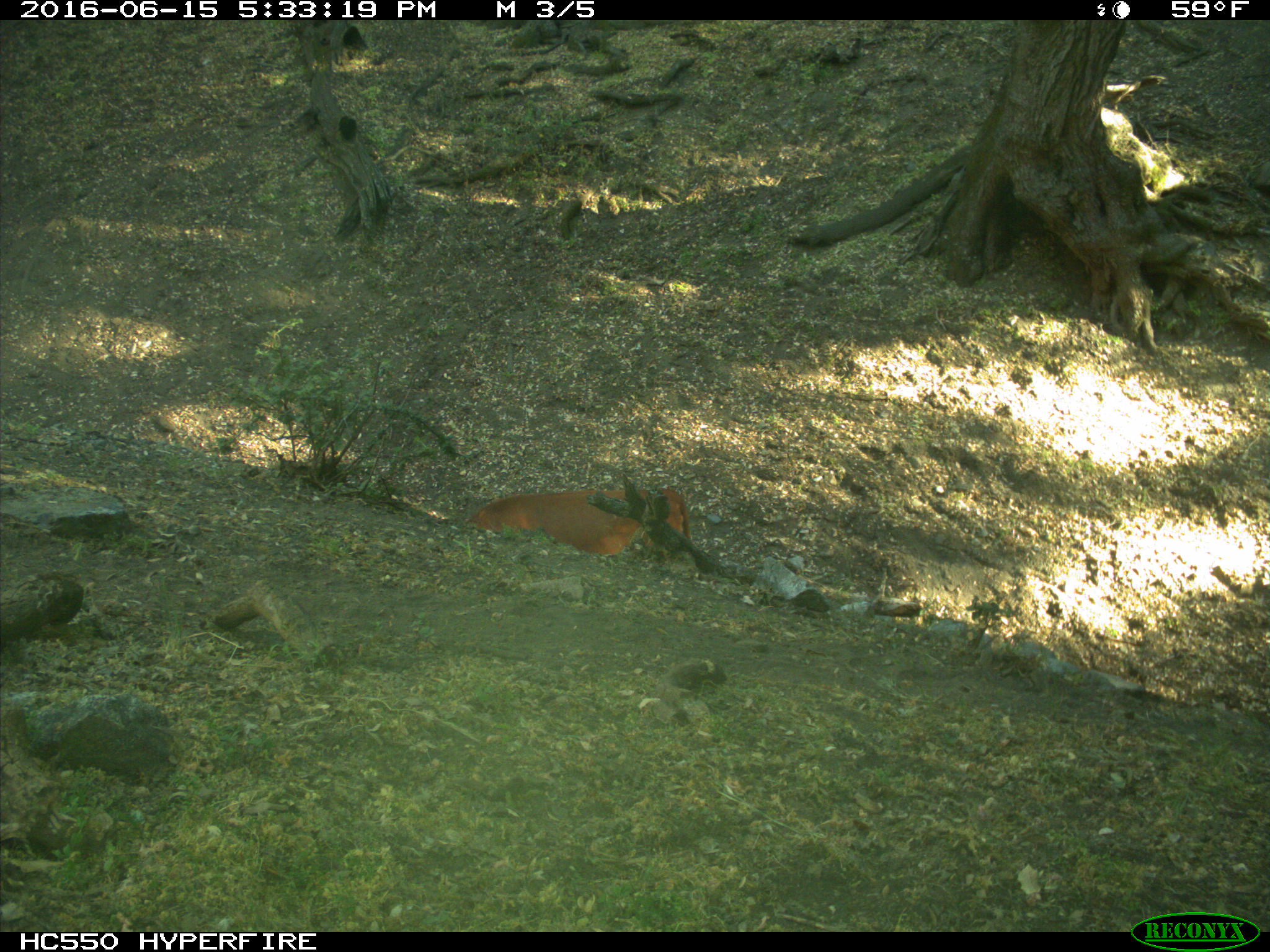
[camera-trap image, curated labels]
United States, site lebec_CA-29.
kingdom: Animalia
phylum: Chordata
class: Mammalia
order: Artiodactyla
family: Bovidae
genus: Bos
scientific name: Bos taurus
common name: domestic cow